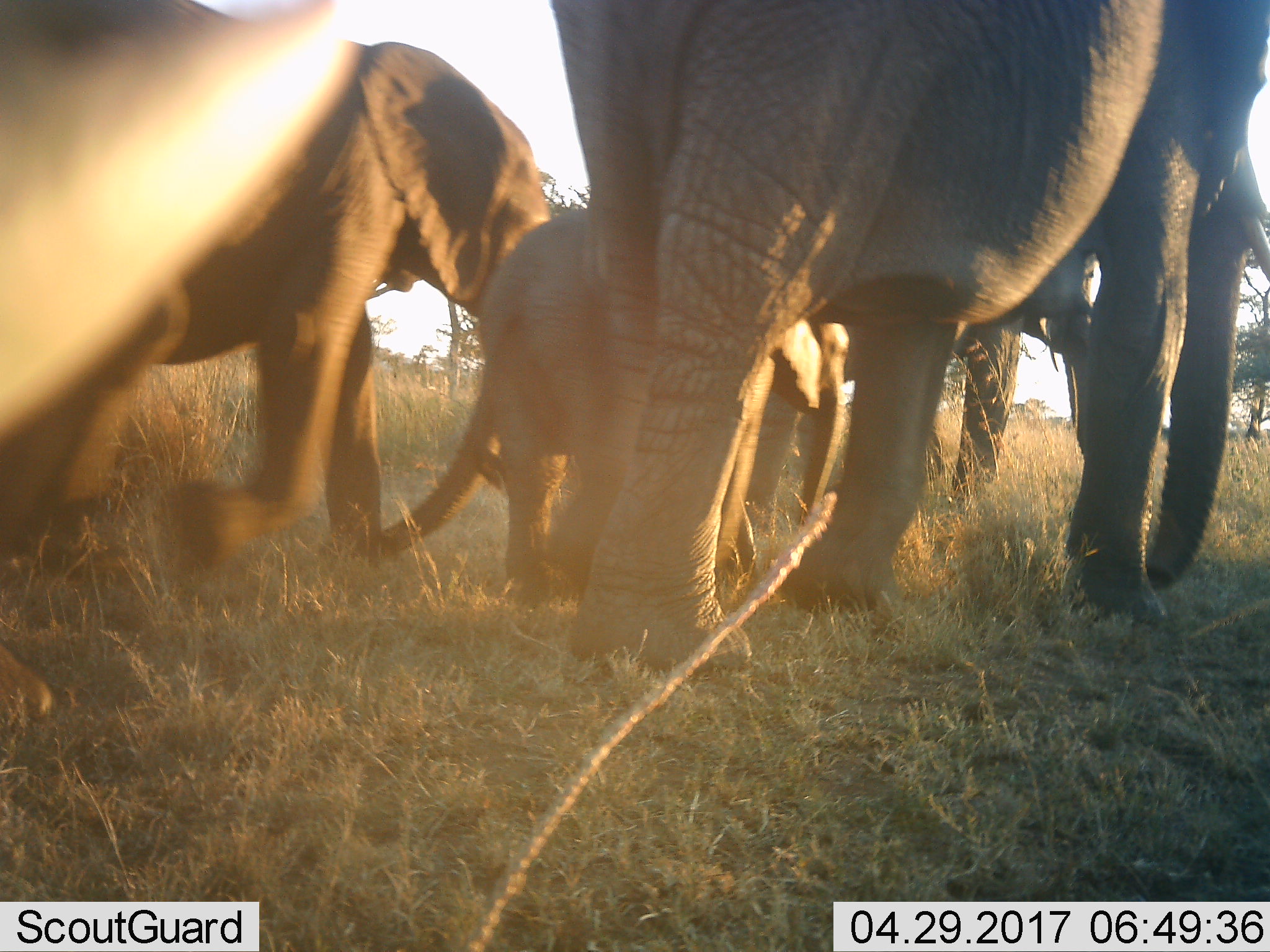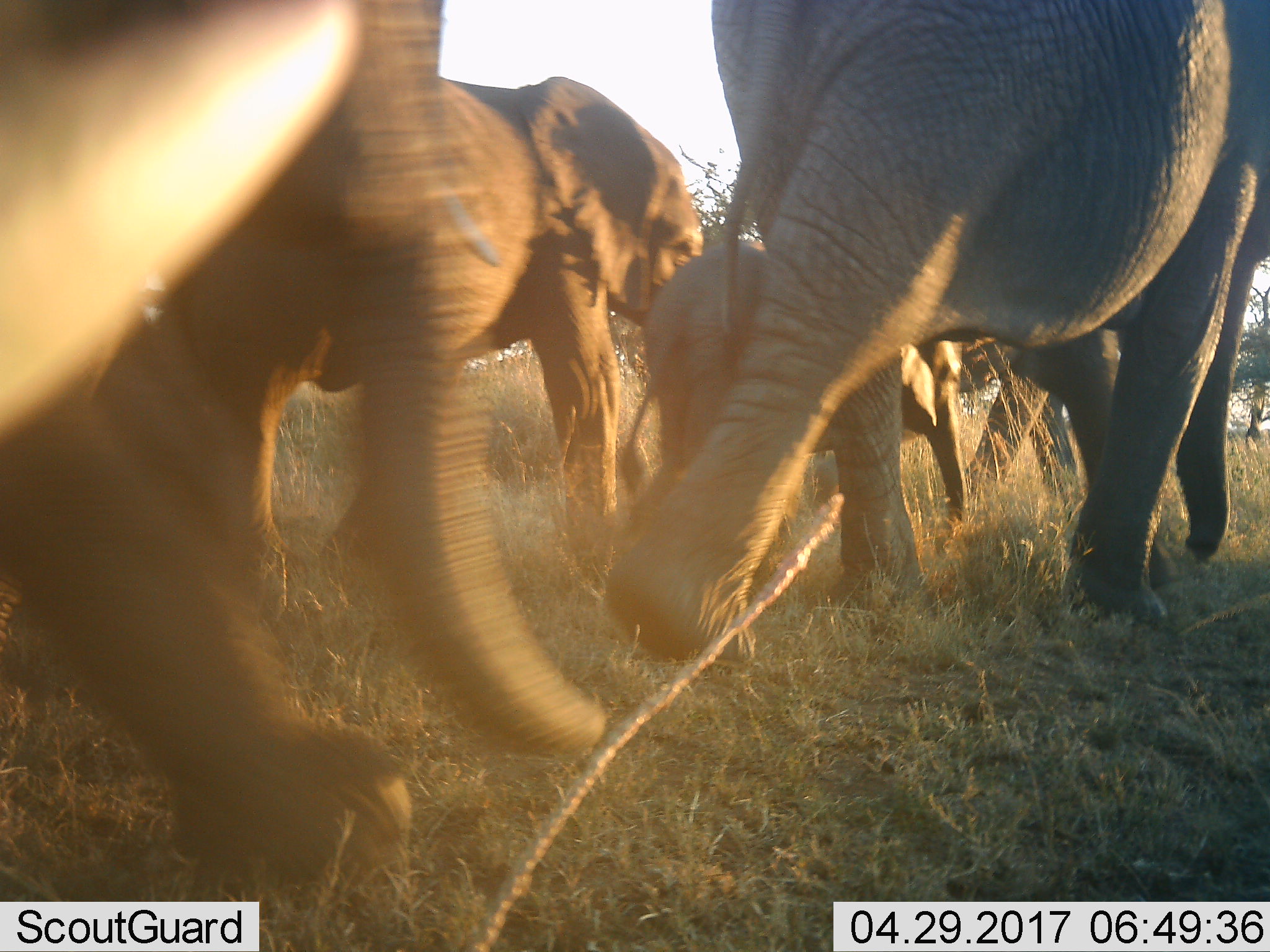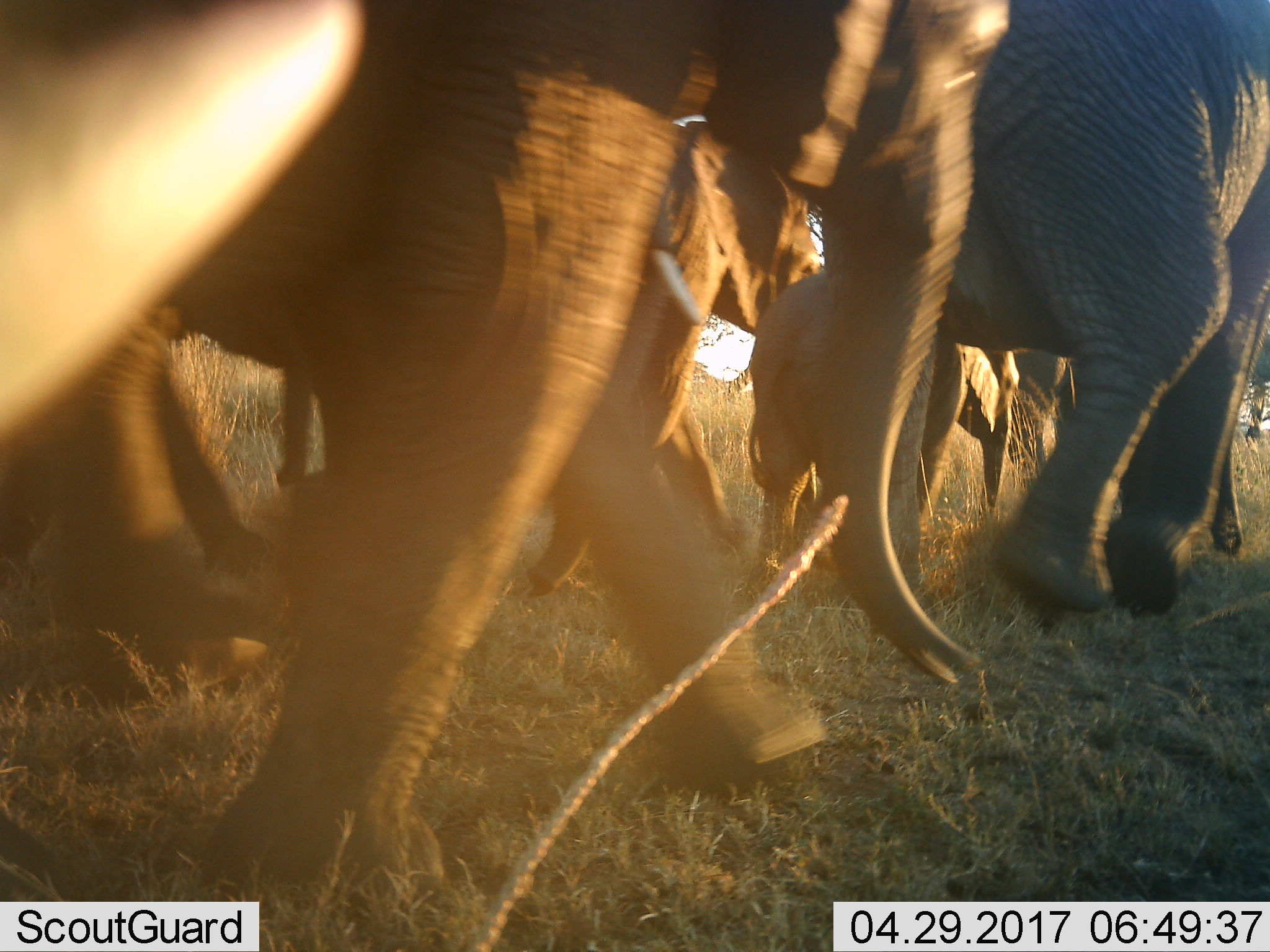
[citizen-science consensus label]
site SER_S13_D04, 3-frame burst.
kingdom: Animalia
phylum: Chordata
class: Mammalia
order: Proboscidea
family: Elephantidae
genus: Loxodonta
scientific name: Loxodonta africana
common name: african bush elephant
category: elephant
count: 5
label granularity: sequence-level